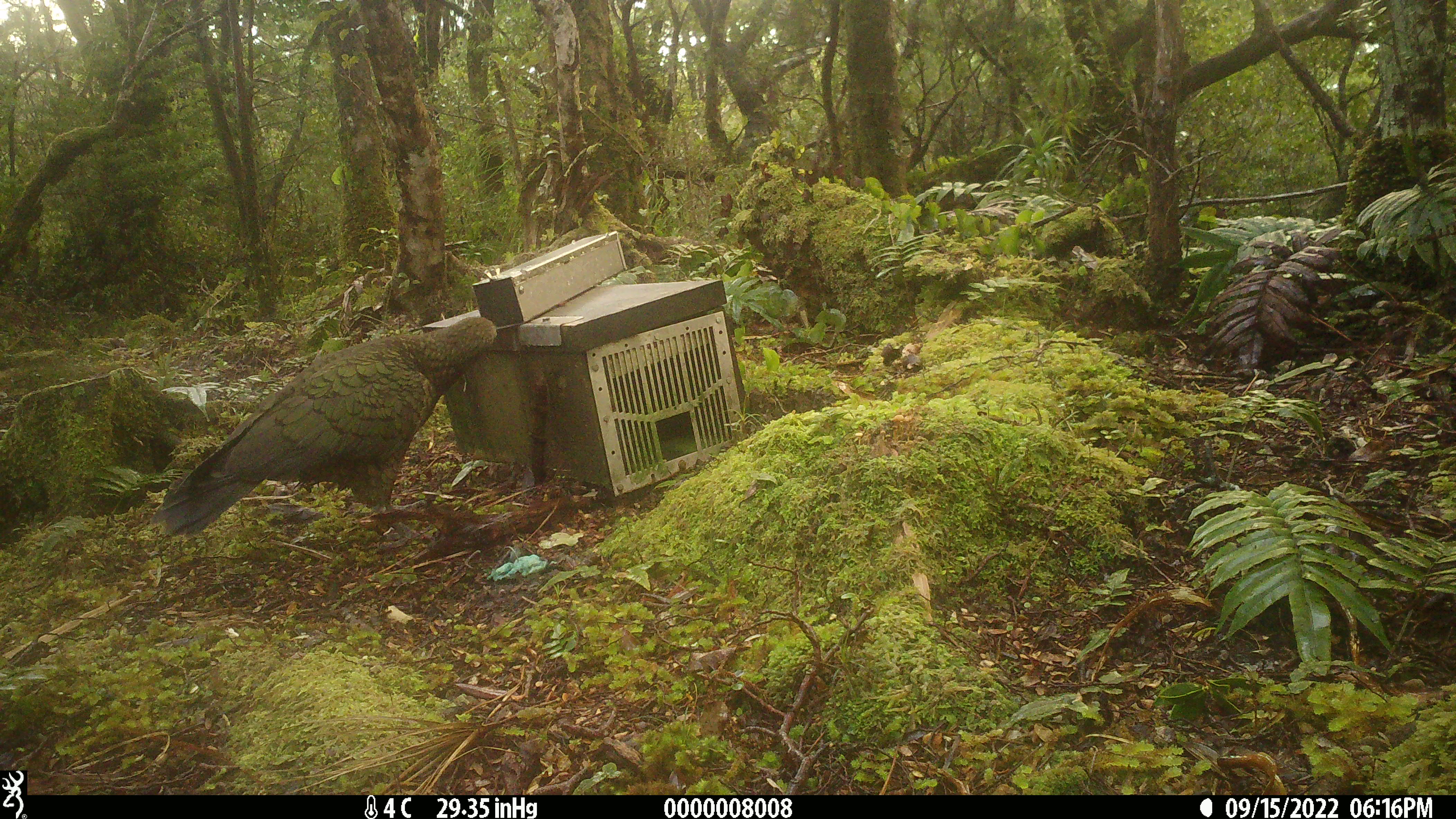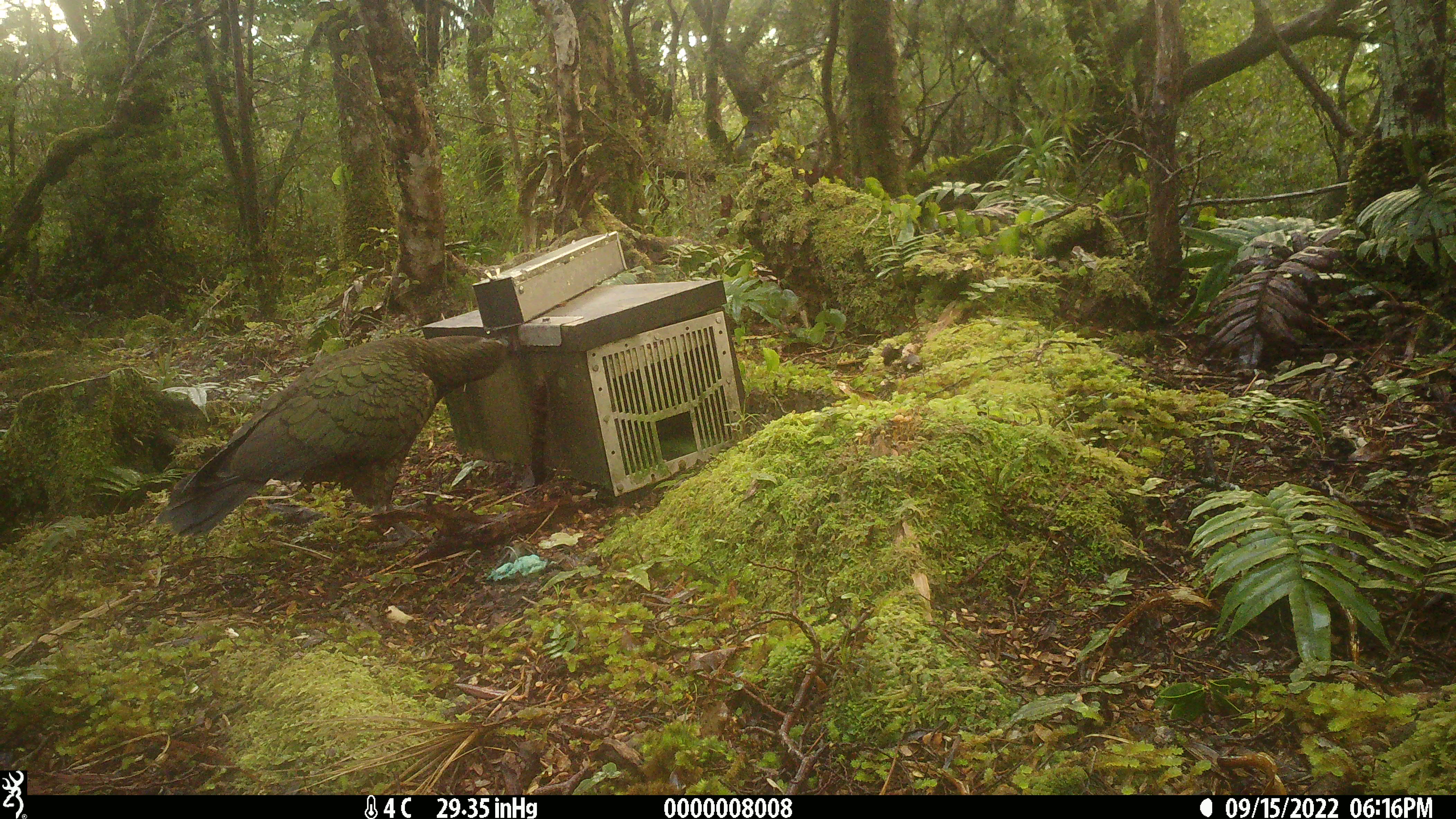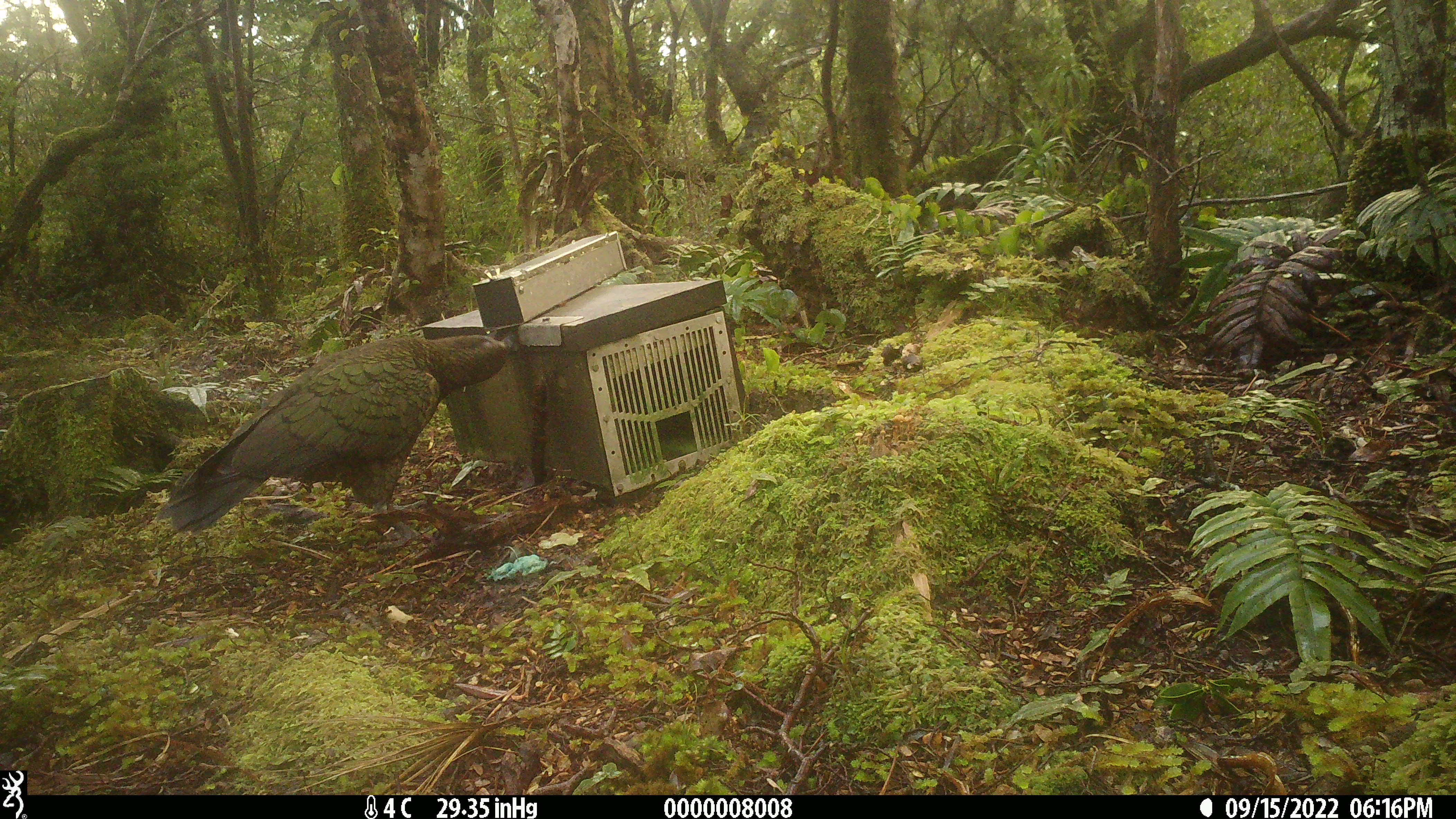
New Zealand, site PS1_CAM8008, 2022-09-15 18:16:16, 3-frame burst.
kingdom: Animalia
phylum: Chordata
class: Aves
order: Psittaciformes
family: Strigopidae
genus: Nestor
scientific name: Nestor notabilis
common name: kea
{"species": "kea (Nestor notabilis)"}